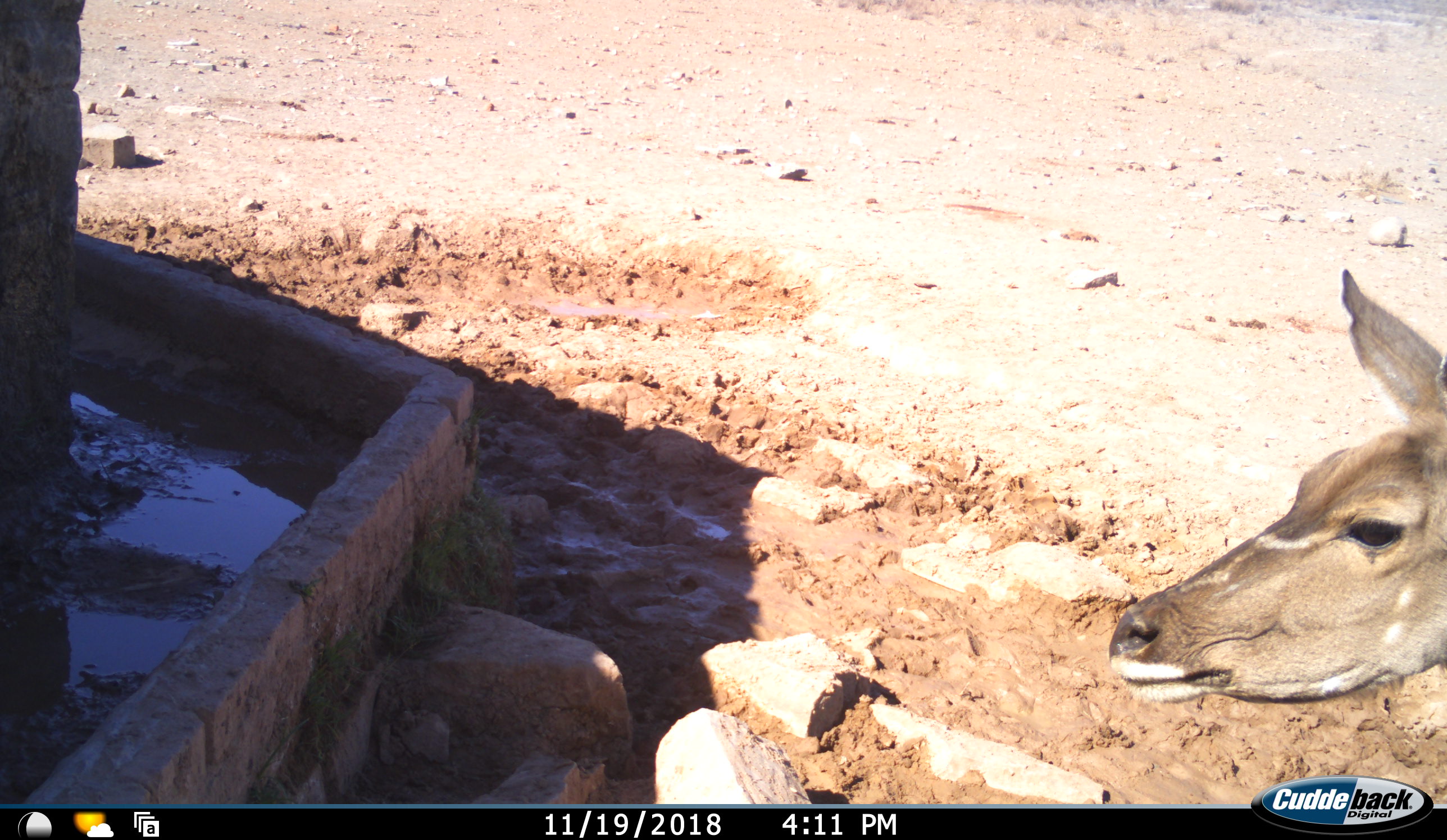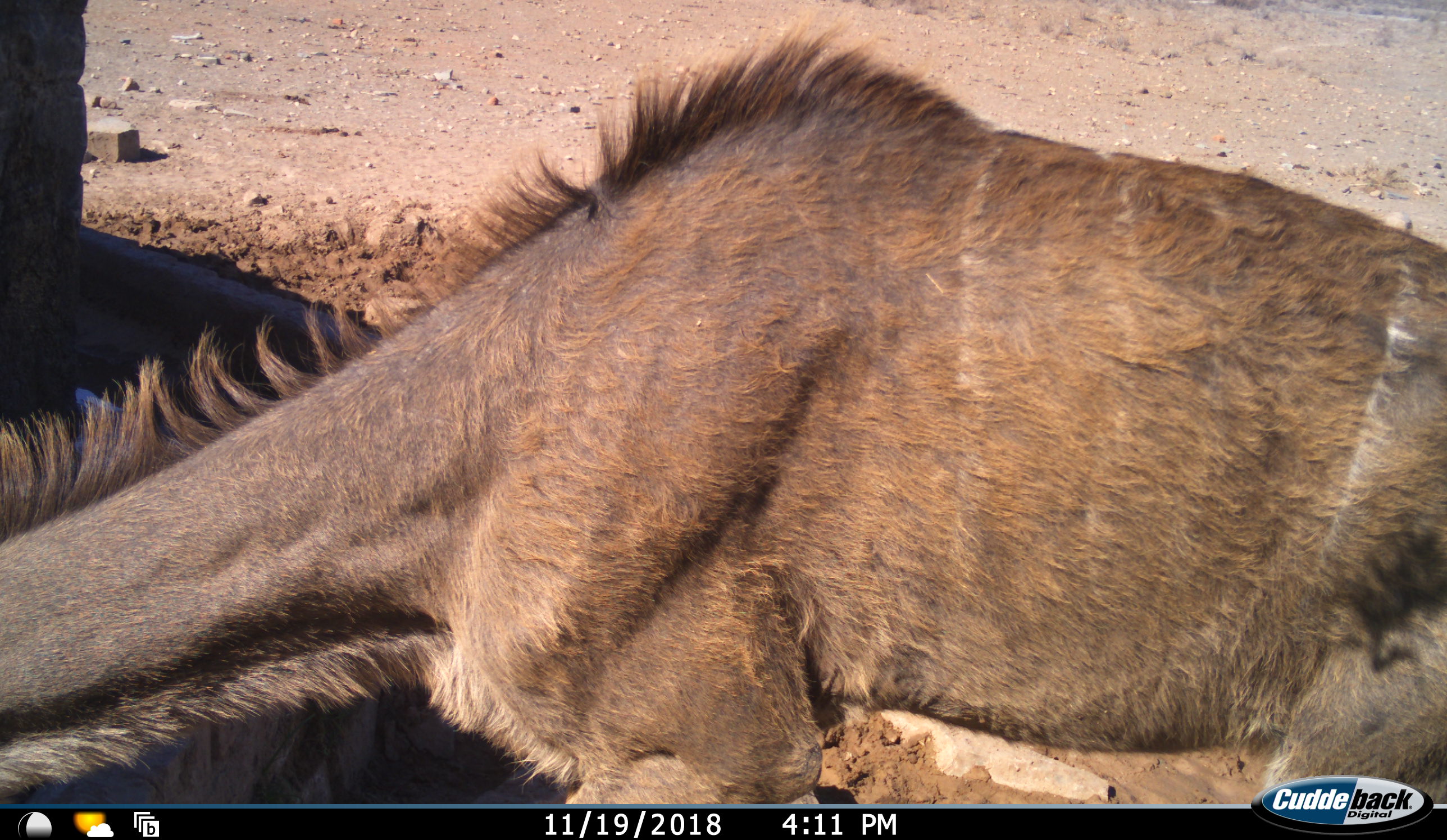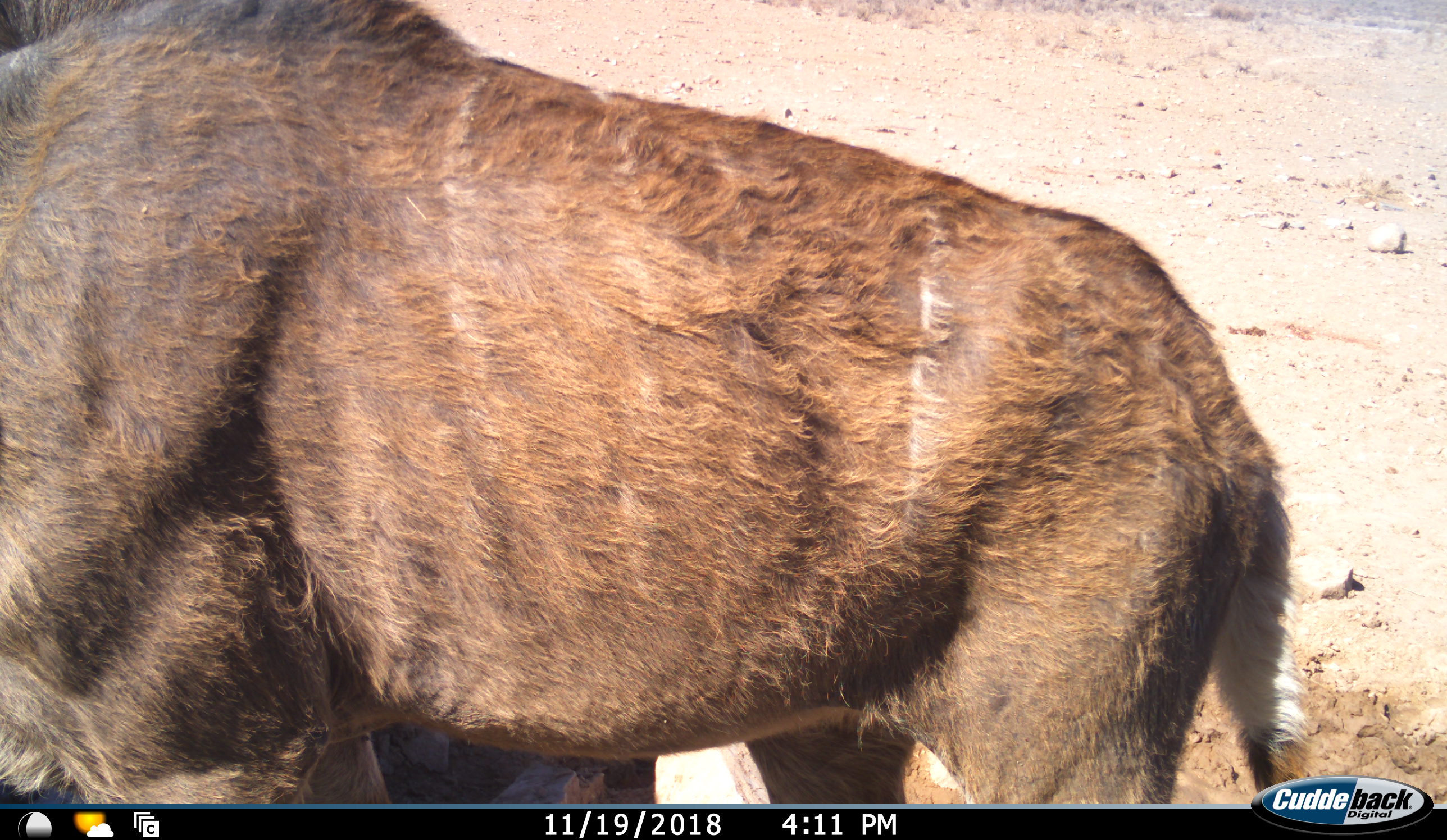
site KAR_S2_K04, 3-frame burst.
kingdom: Animalia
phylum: Chordata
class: Mammalia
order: Artiodactyla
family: Bovidae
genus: Tragelaphus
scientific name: Tragelaphus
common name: kudu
Kudu (Tragelaphus), count 1. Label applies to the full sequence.